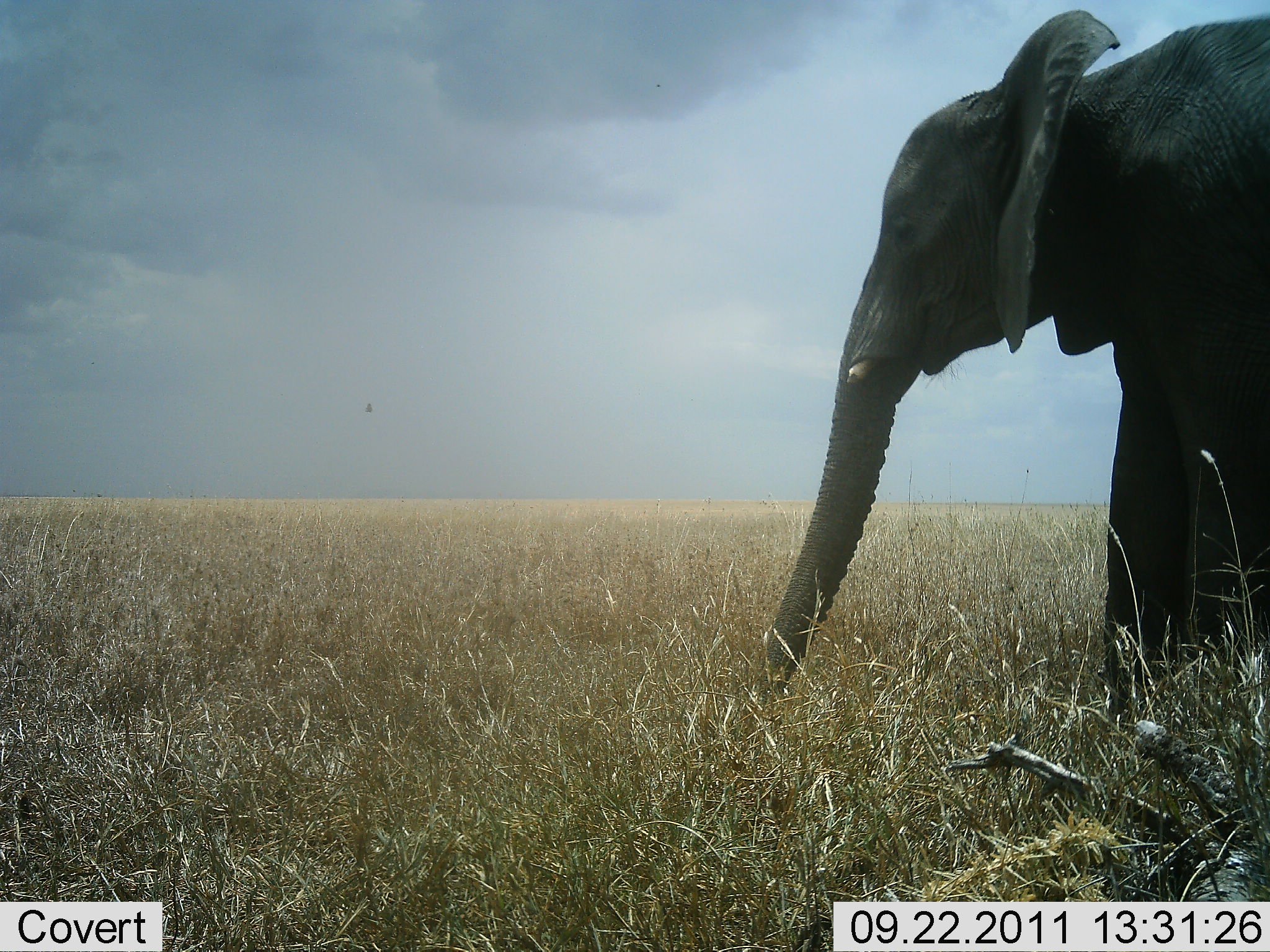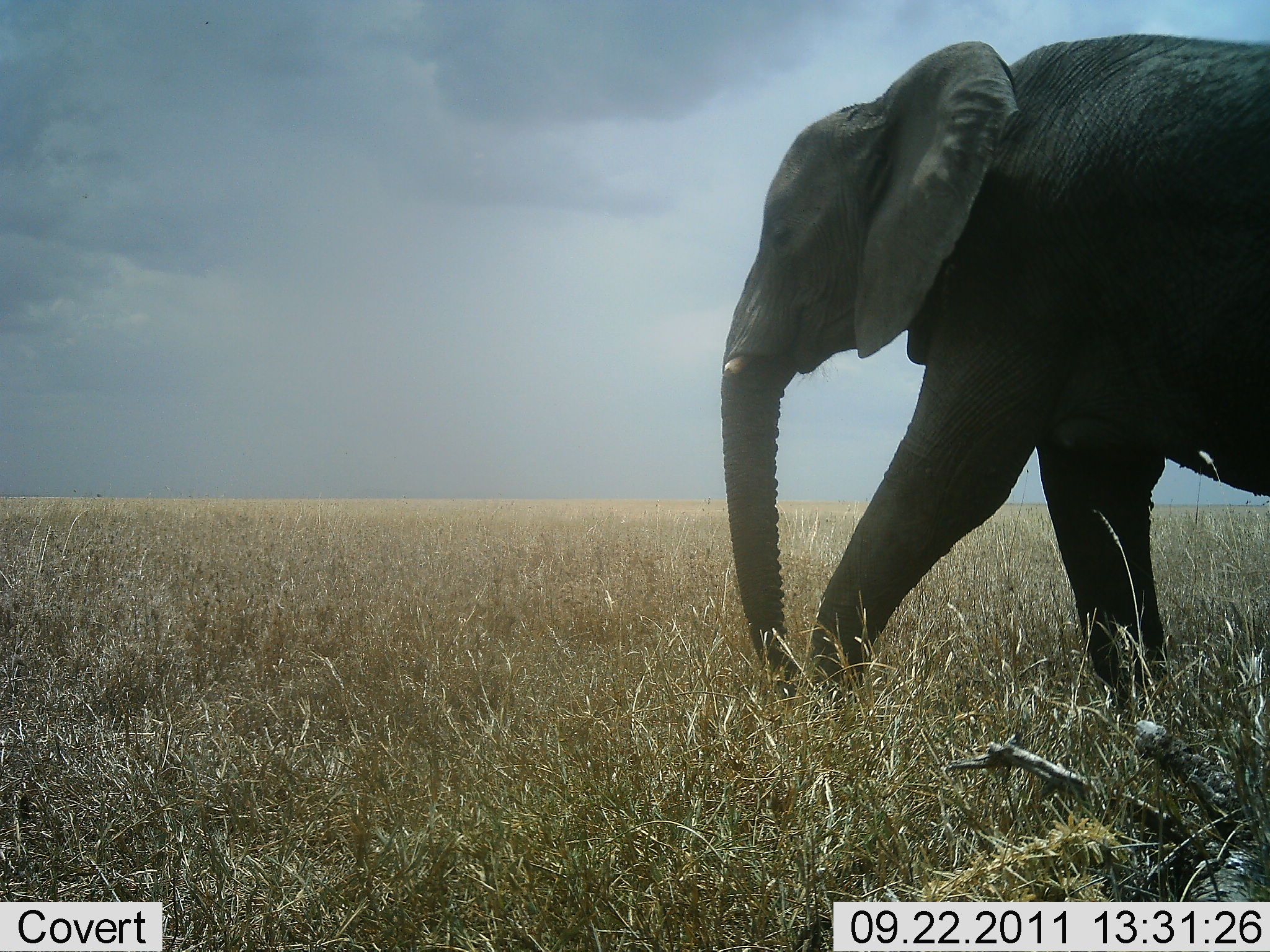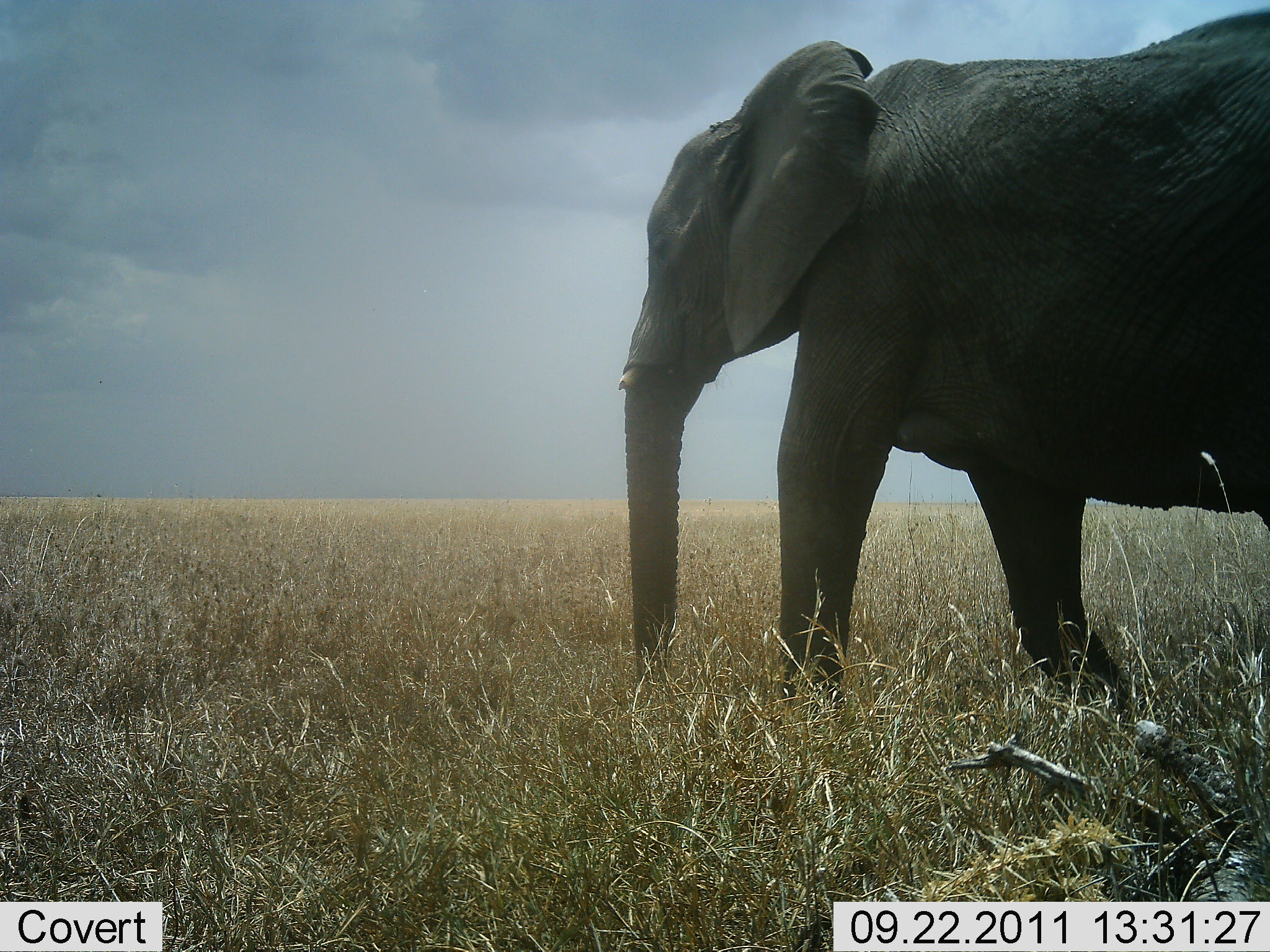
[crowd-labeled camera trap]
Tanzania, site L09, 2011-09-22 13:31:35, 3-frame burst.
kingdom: Animalia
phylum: Chordata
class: Mammalia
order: Proboscidea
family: Elephantidae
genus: Loxodonta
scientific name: Loxodonta africana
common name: african bush elephant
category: elephant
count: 1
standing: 7%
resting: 0%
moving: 93%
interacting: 0%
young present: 7%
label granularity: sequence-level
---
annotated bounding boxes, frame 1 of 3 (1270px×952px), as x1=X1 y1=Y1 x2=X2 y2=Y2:
animal: x1=757 y1=0 x2=1270 y2=733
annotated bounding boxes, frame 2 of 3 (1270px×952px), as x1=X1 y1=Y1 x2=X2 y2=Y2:
animal: x1=721 y1=33 x2=1270 y2=731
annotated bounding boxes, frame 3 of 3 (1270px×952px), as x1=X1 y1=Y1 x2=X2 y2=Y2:
animal: x1=618 y1=0 x2=1270 y2=726